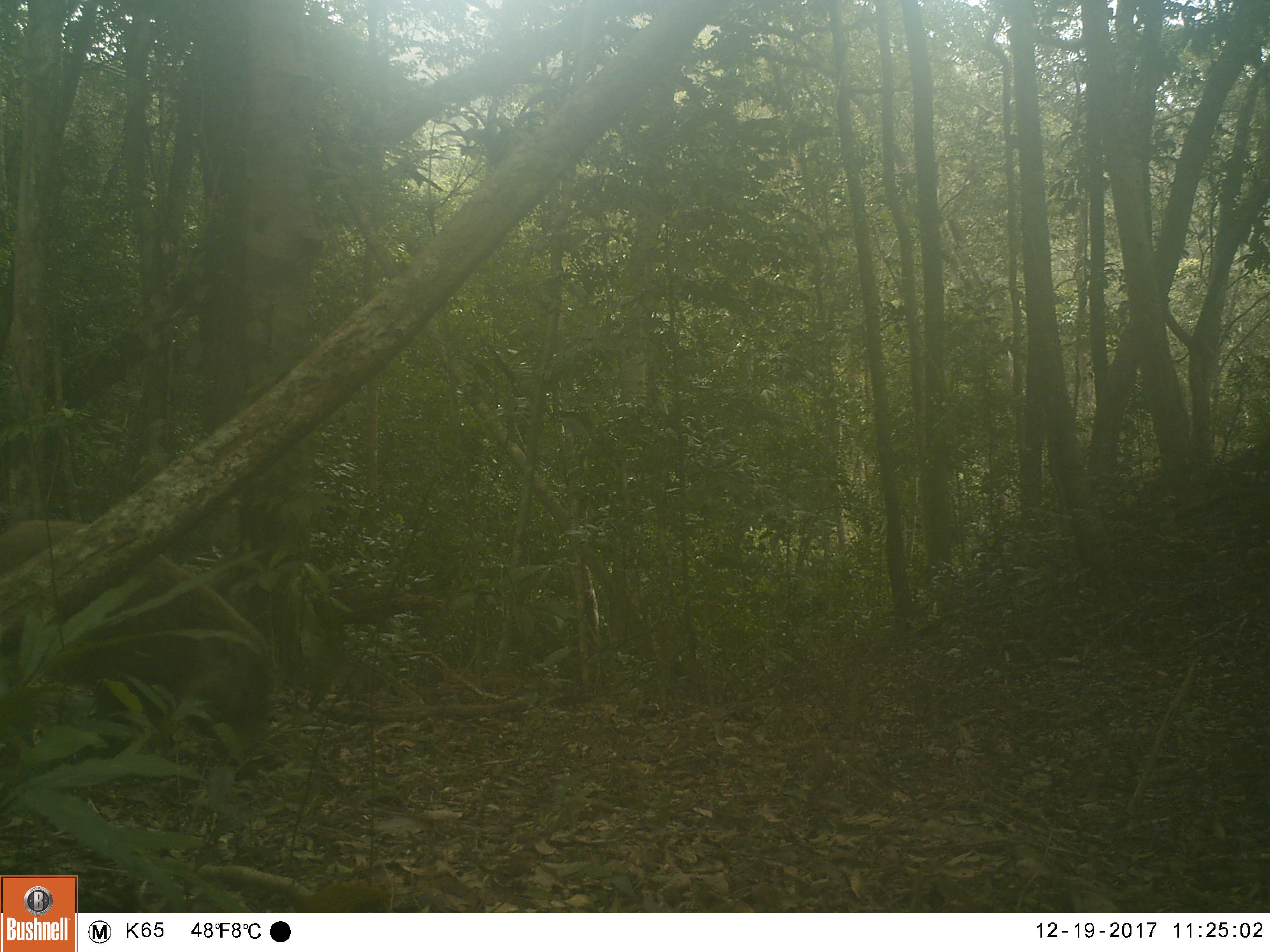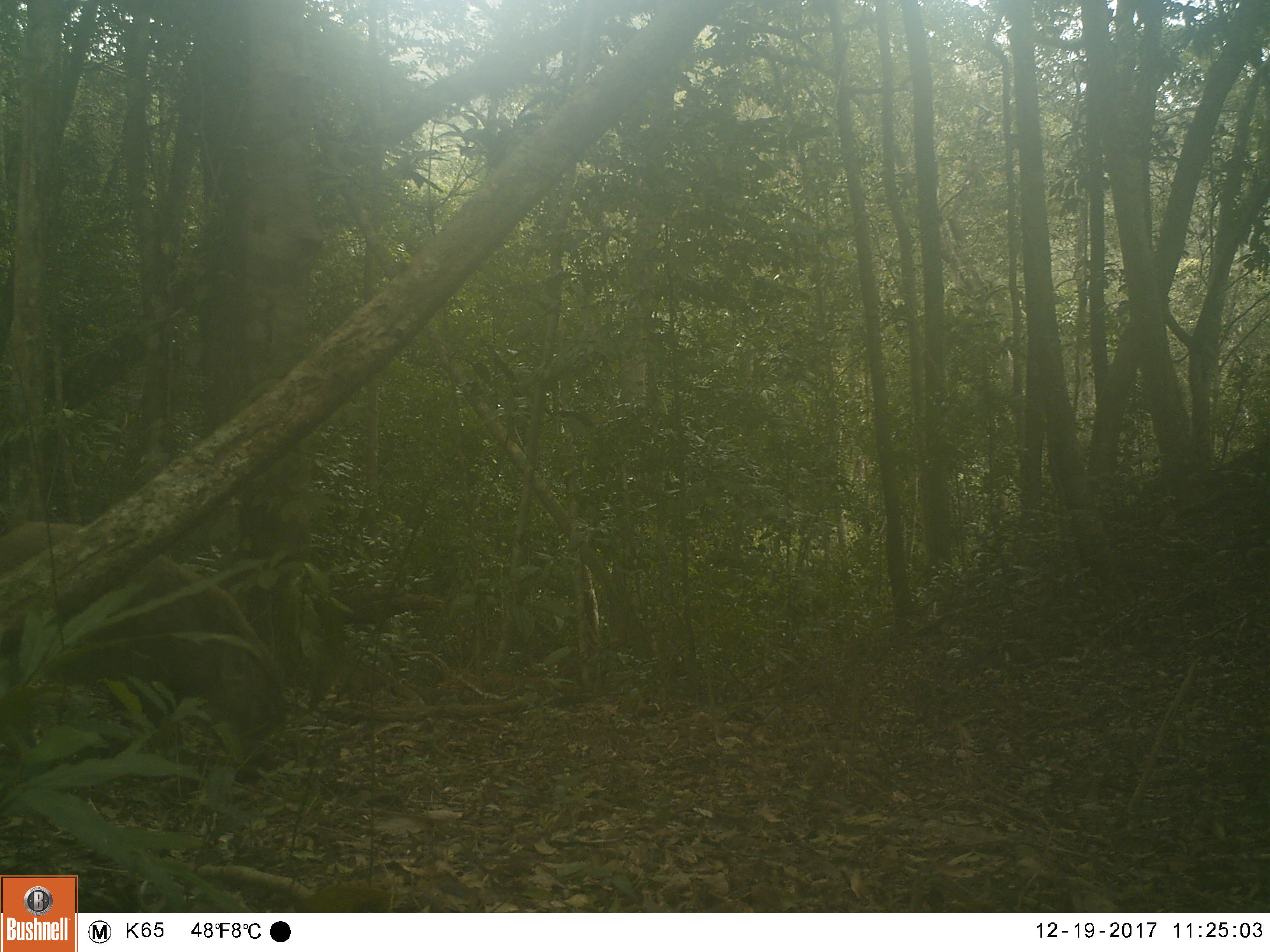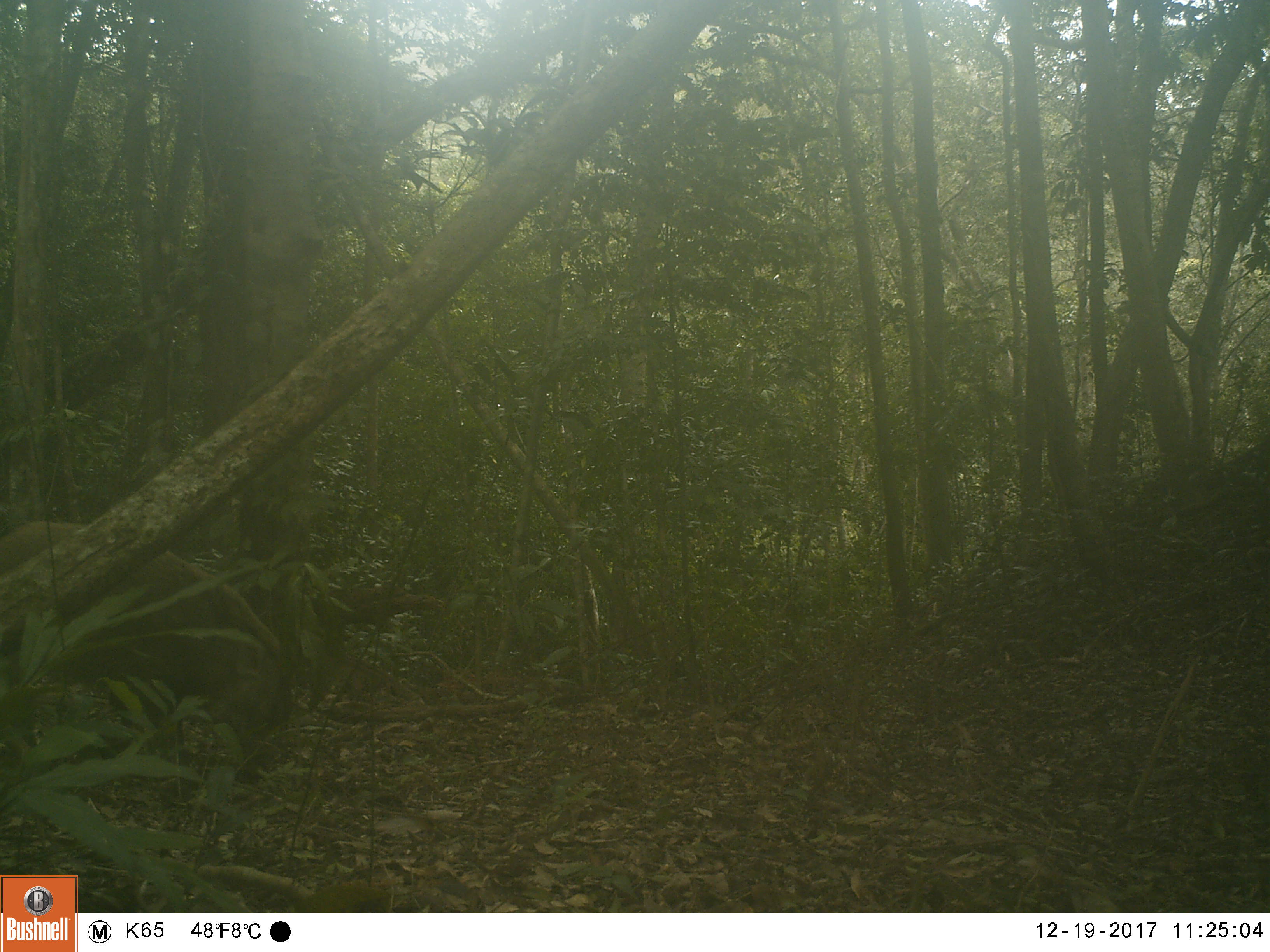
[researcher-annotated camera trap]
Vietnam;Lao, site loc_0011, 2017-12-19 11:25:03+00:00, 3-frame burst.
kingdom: Animalia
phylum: Chordata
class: Mammalia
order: Artiodactyla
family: Suidae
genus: Sus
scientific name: Sus scrofa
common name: eurasian wild pig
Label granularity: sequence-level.